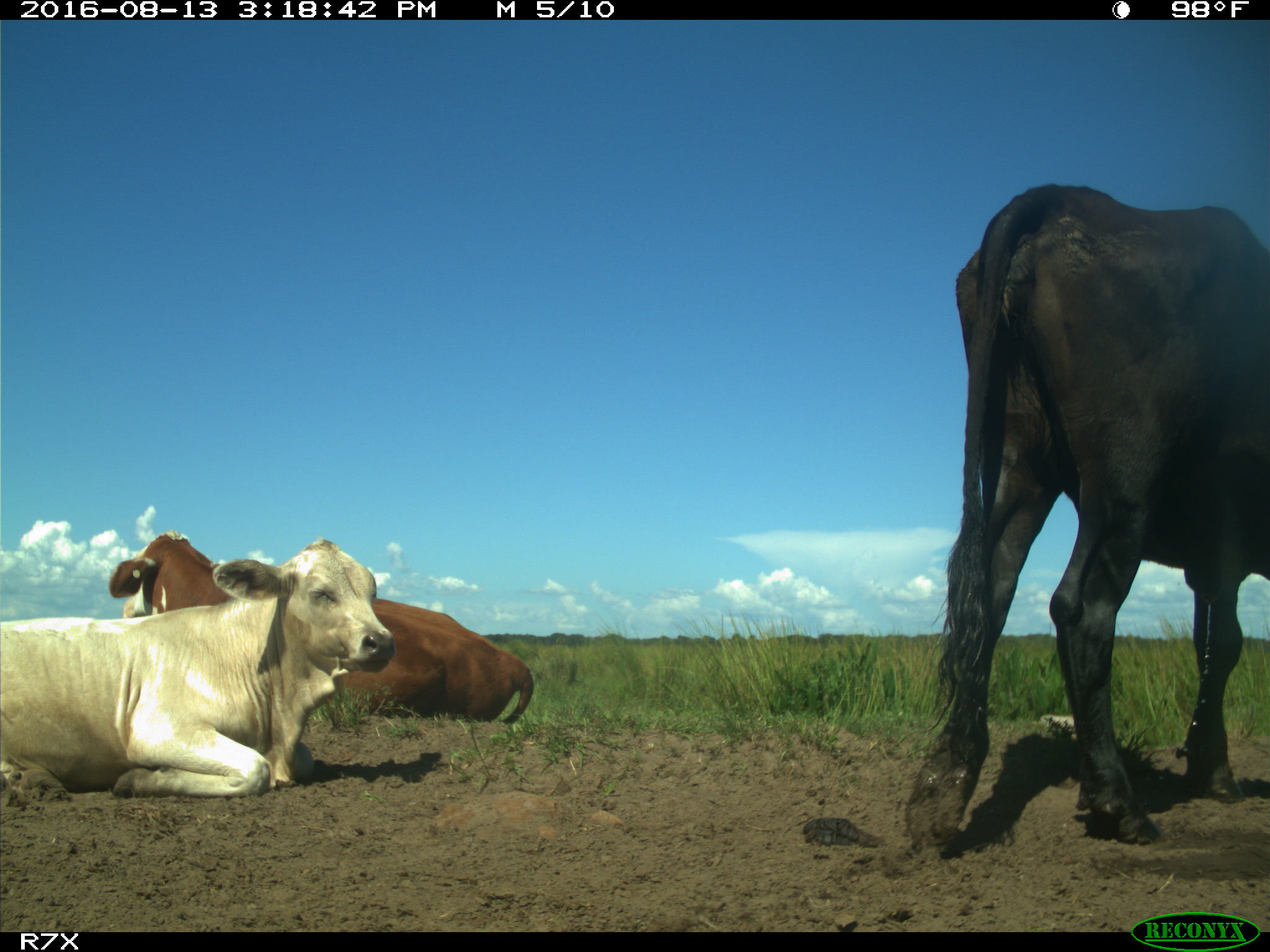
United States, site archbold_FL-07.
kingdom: Animalia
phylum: Chordata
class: Mammalia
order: Artiodactyla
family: Bovidae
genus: Bos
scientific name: Bos taurus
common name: domestic cow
Bos taurus (domestic cow).